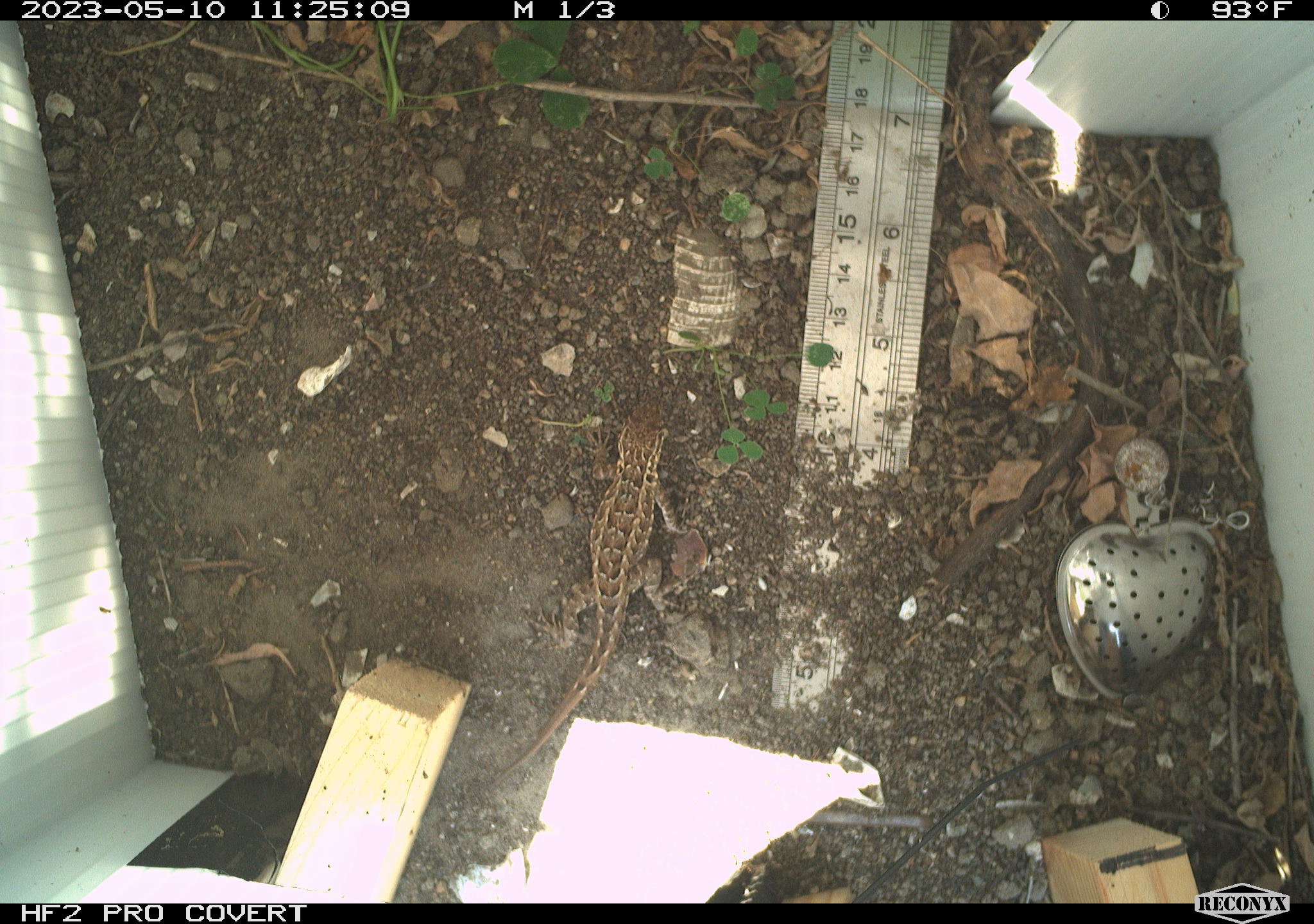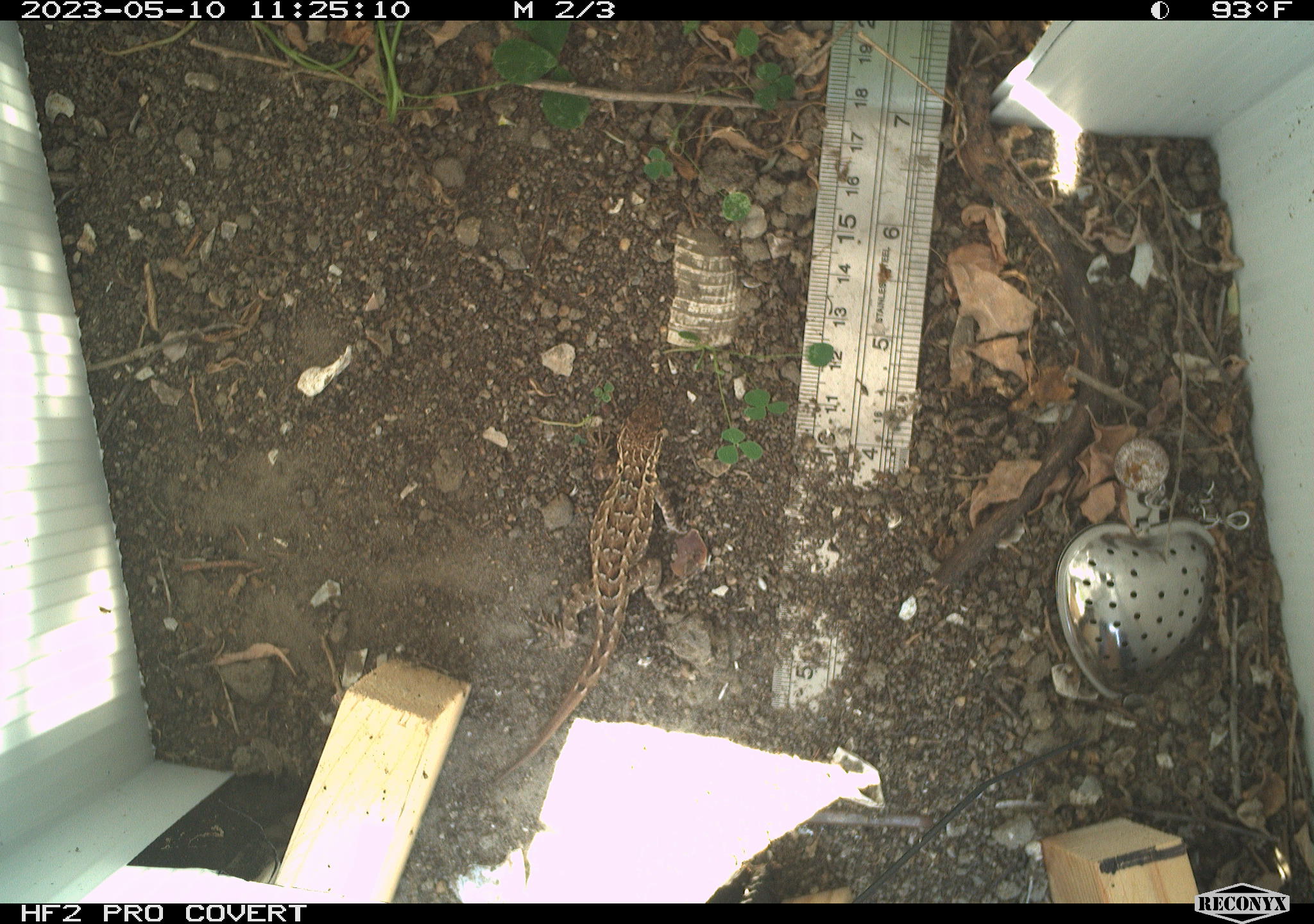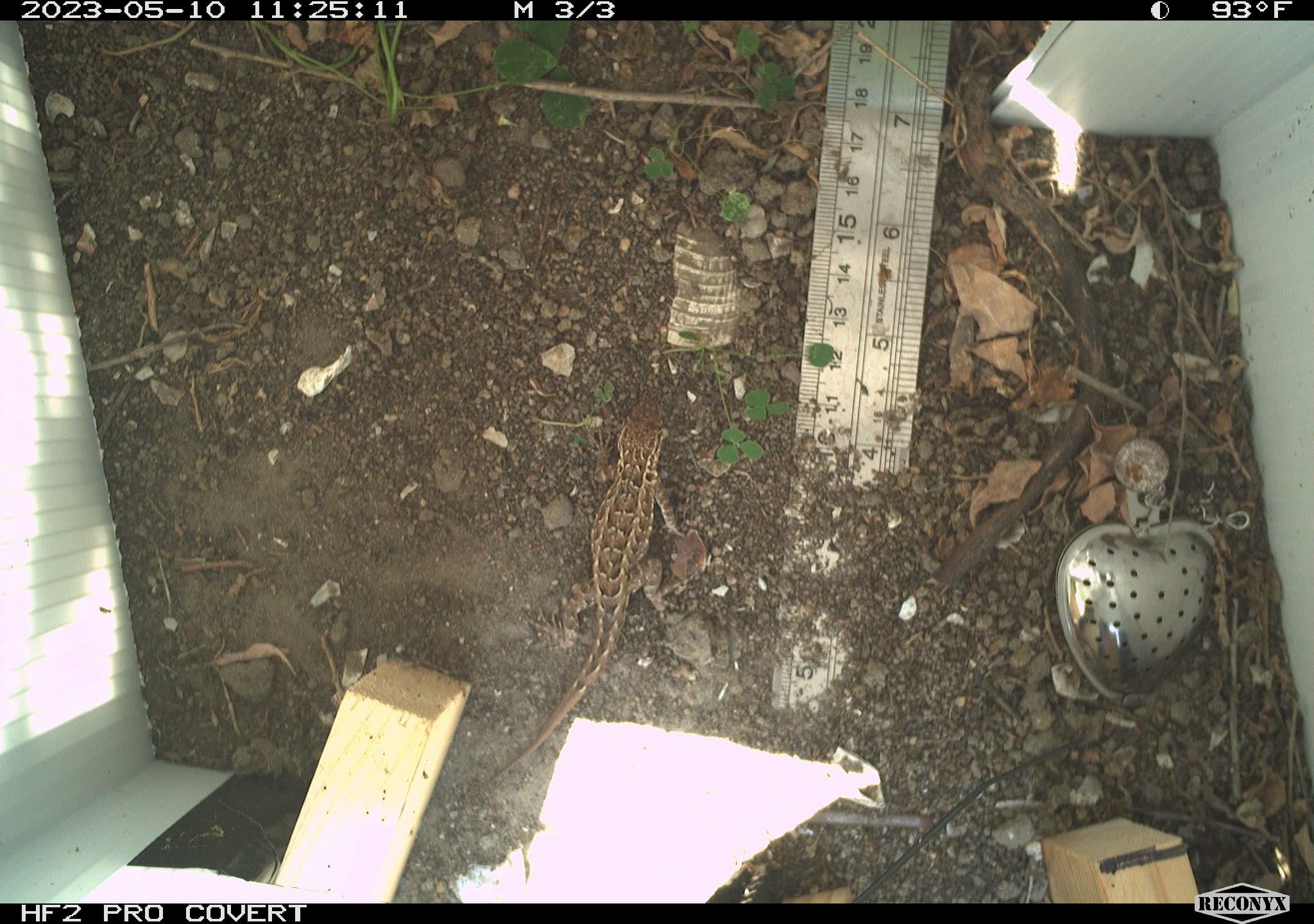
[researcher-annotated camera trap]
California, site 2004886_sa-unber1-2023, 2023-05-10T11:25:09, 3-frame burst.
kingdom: Animalia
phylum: Chordata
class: Reptilia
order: Squamata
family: Phrynosomatidae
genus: Sceloporus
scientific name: Sceloporus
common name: spiny lizards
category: sceloporus species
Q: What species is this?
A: Sceloporus species (spiny lizards) (Sceloporus).